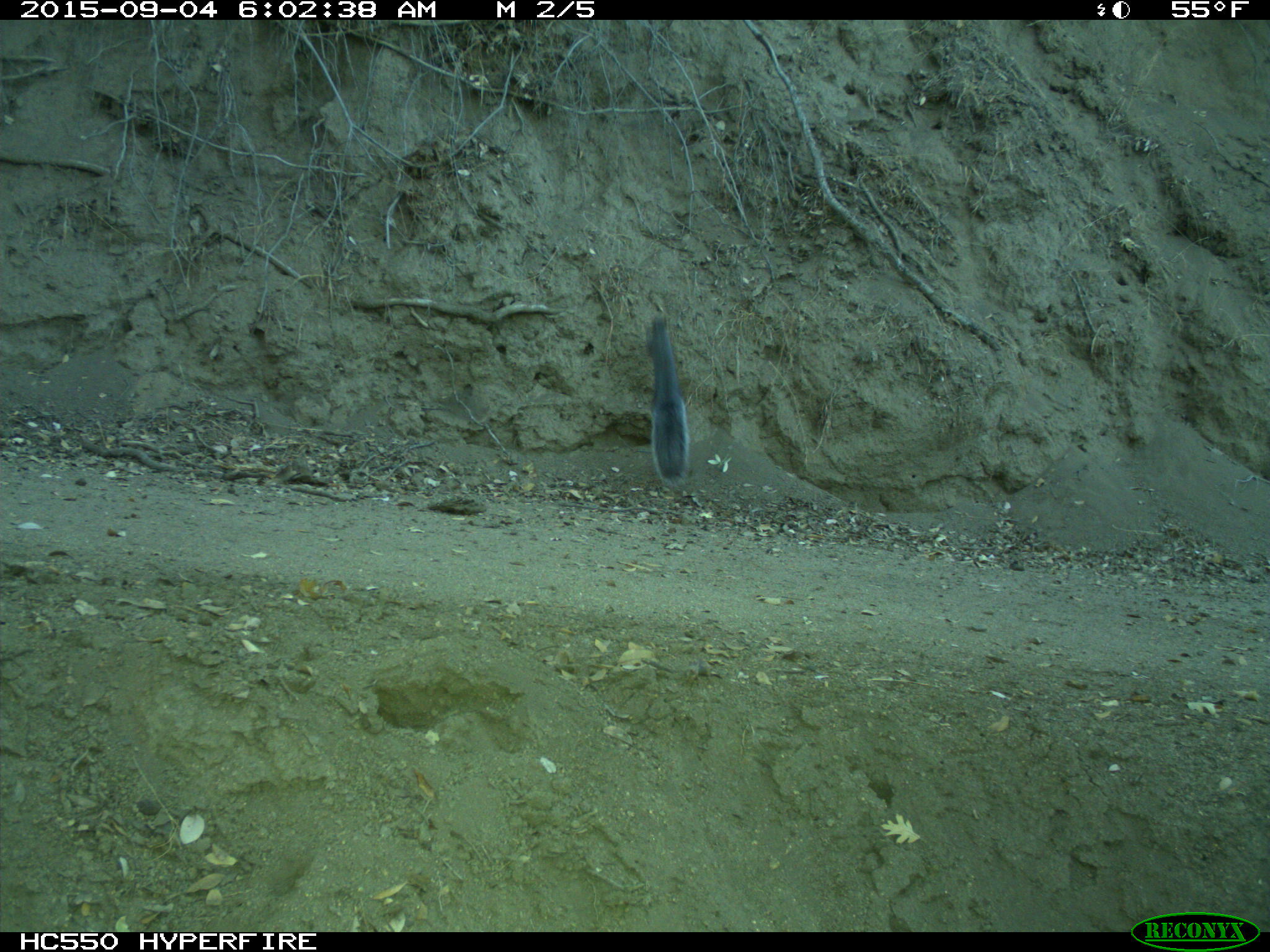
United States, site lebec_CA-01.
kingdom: Animalia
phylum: Chordata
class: Mammalia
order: Rodentia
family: Sciuridae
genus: Sciurus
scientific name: Sciurus carolinensis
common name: eastern gray squirrel